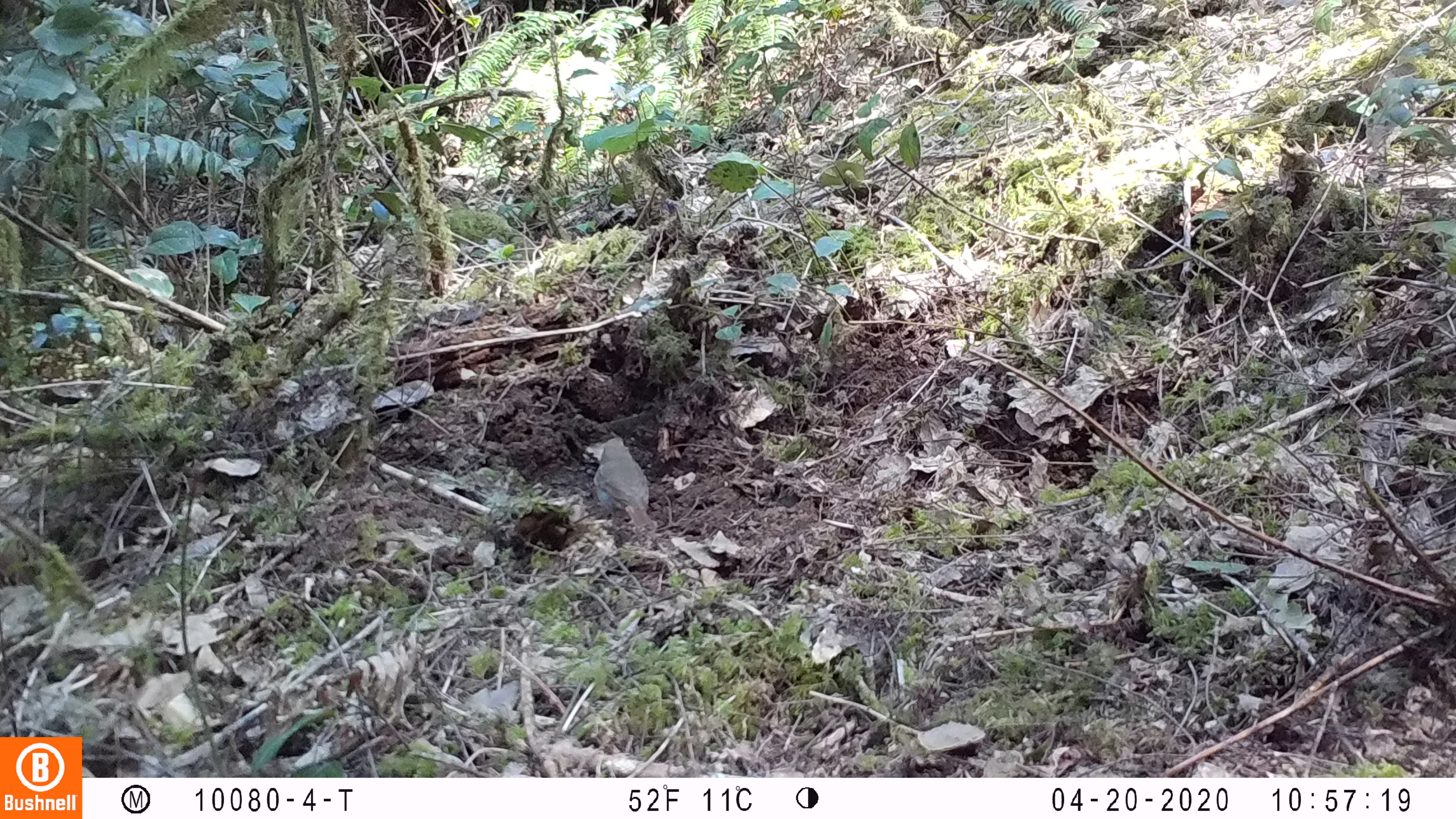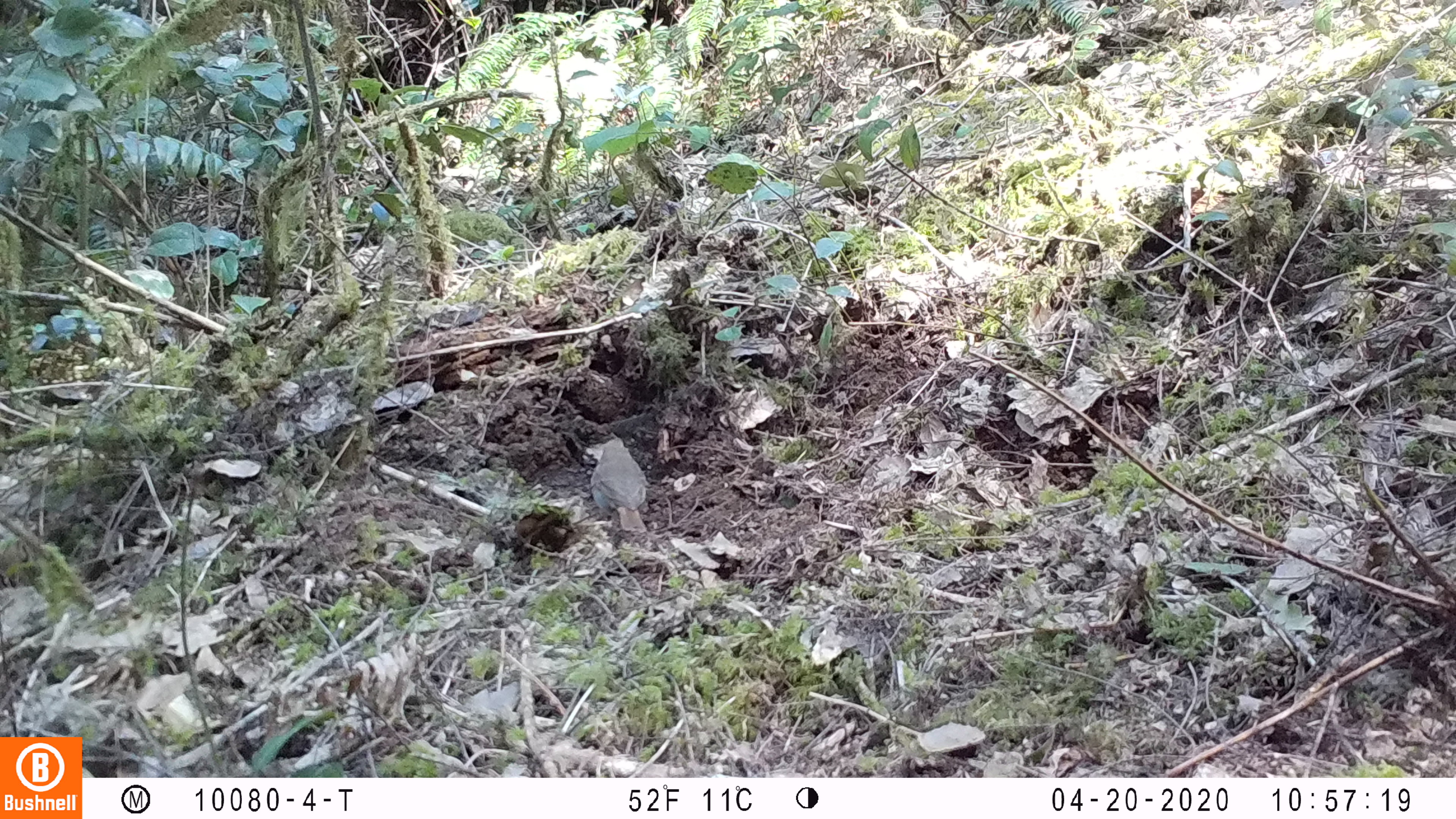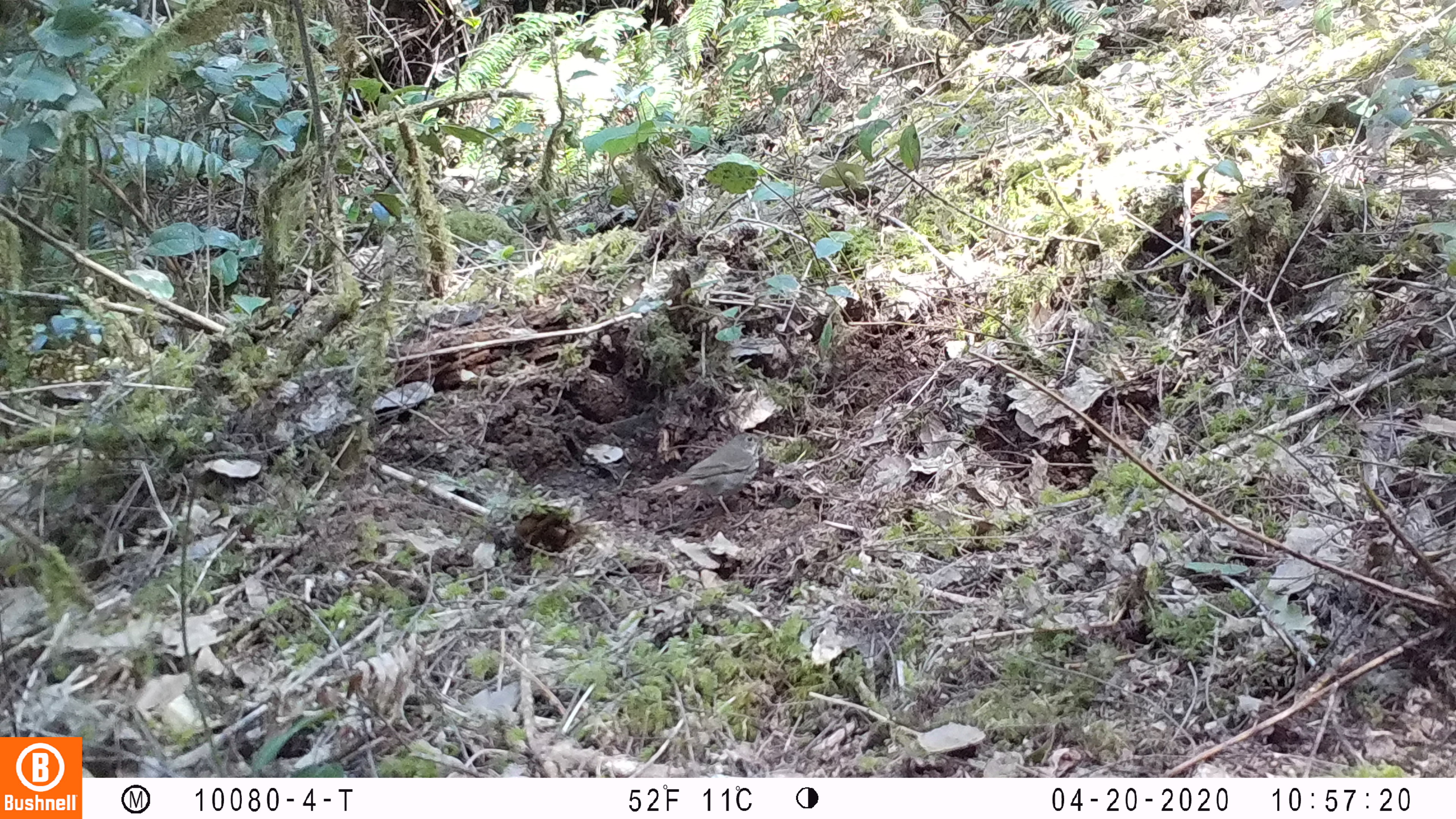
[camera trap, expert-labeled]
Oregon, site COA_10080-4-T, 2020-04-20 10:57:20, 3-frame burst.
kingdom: Animalia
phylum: Chordata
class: Aves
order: Passeriformes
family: Turdidae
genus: Catharus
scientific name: Catharus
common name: brown thrushes and nightingale-thrushes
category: catharus species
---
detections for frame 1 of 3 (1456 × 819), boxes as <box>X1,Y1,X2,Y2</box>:
catharus species: <box>582,429,666,539</box>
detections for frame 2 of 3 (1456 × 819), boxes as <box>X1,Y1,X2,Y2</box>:
catharus species: <box>583,432,657,551</box>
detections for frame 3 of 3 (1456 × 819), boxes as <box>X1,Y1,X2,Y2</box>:
catharus species: <box>621,421,780,532</box>